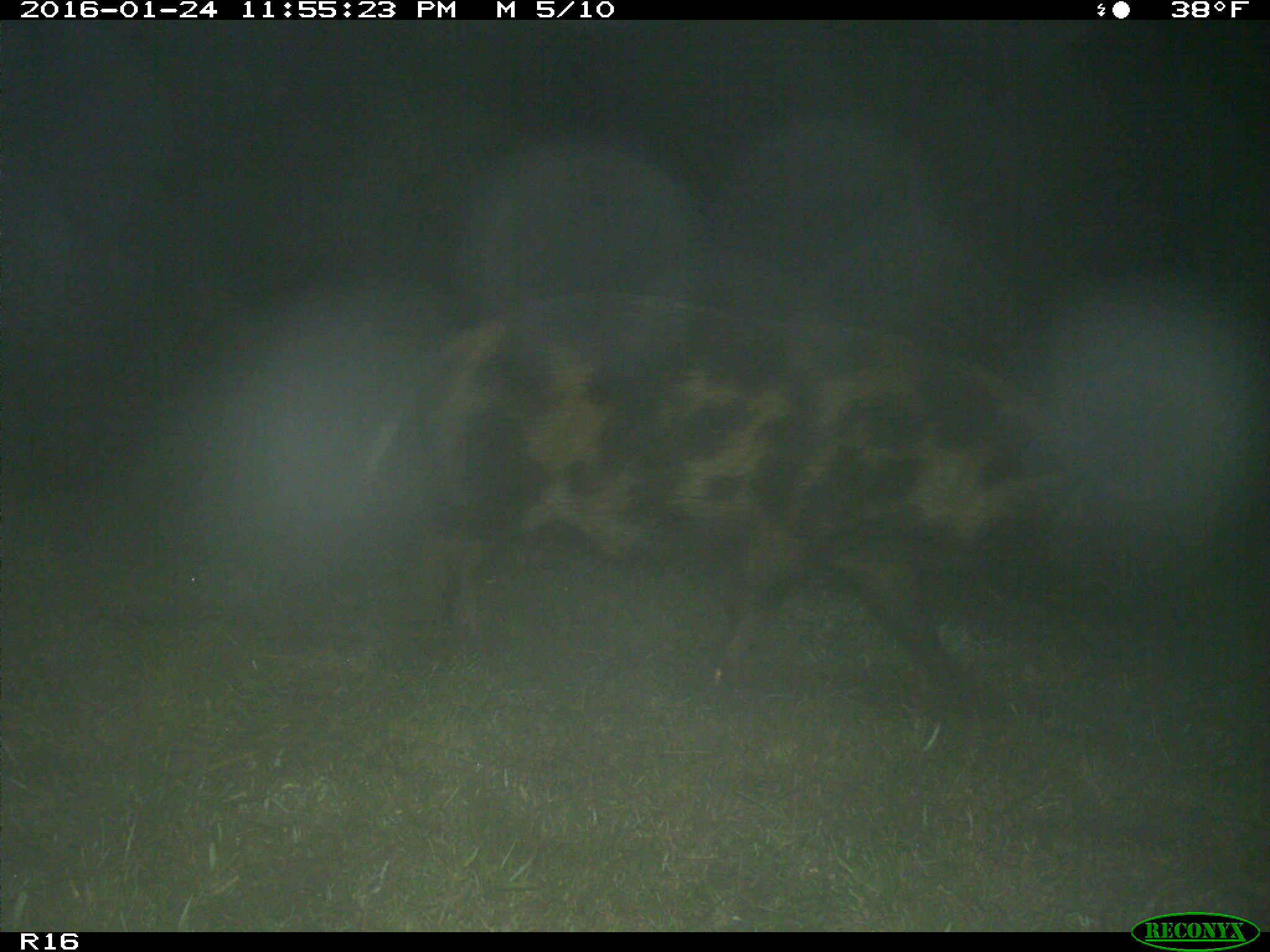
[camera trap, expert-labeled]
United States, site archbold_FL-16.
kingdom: Animalia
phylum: Chordata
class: Mammalia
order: Artiodactyla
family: Suidae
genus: Sus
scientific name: Sus scrofa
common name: wild boar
Sus scrofa (wild boar).